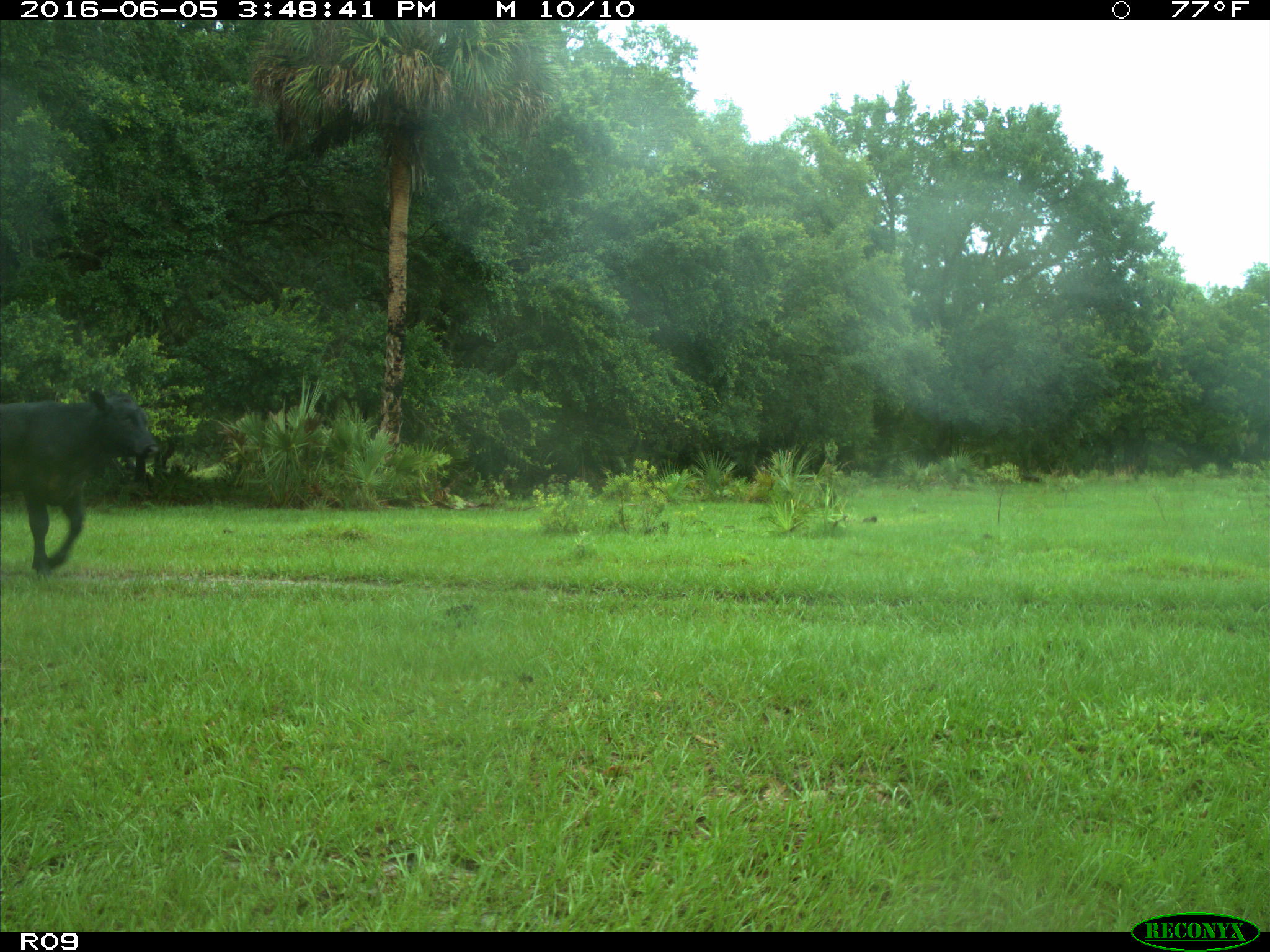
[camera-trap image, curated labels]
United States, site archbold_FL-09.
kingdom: Animalia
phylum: Chordata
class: Mammalia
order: Artiodactyla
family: Bovidae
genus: Bos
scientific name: Bos taurus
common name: domestic cow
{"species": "Bos taurus (domestic cow)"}